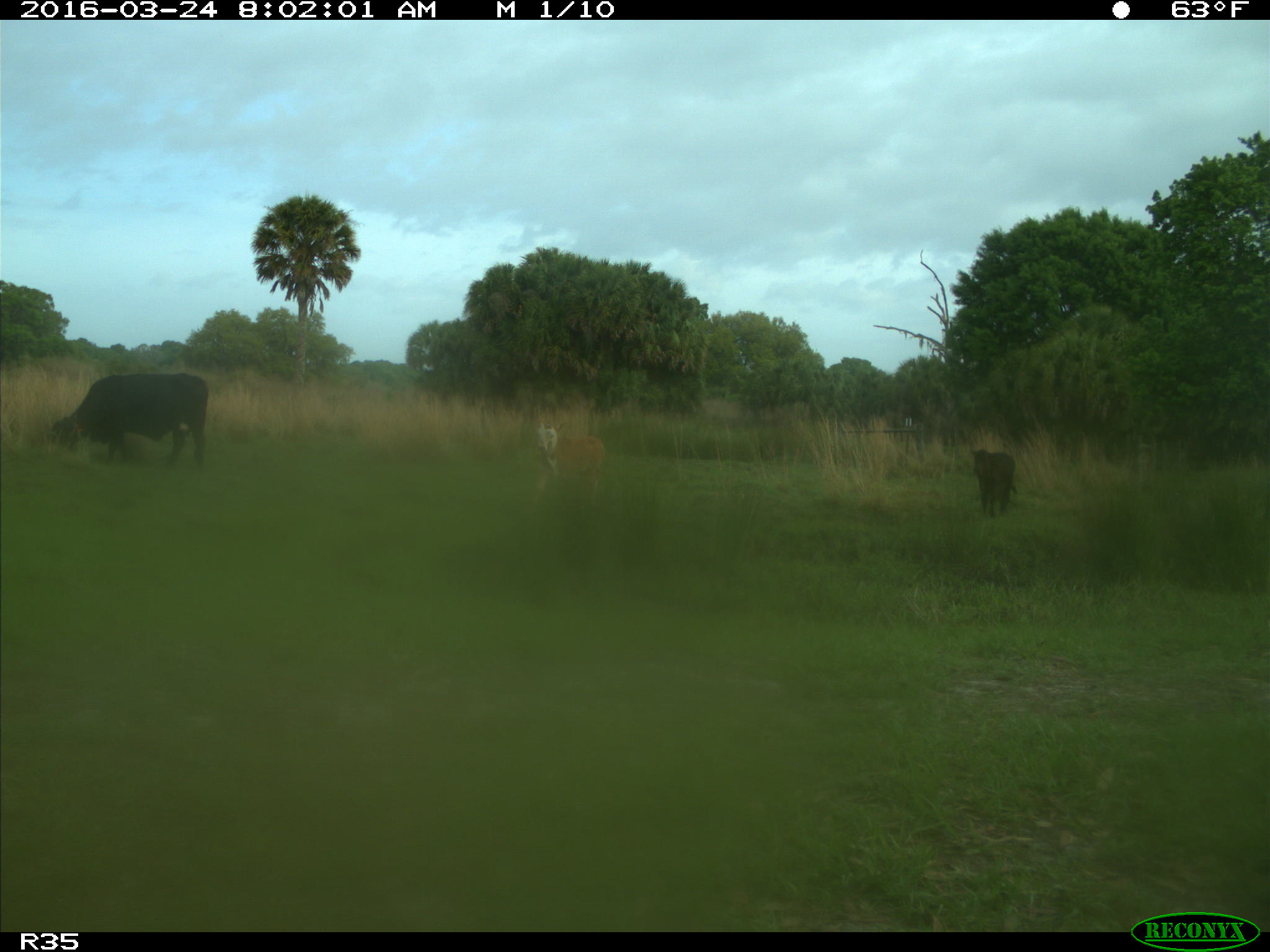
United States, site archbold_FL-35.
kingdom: Animalia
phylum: Chordata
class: Mammalia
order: Artiodactyla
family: Bovidae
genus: Bos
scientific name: Bos taurus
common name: domestic cow